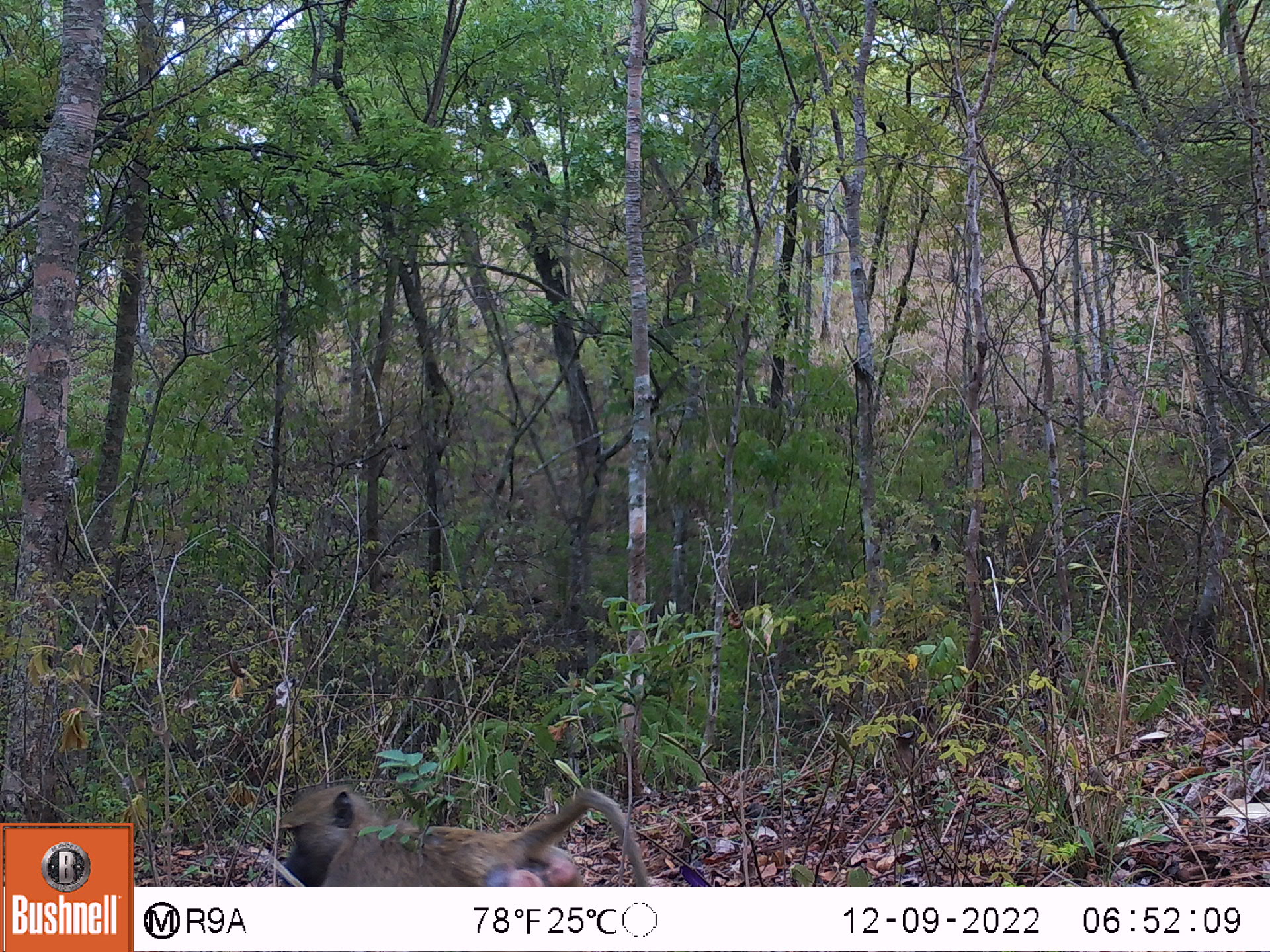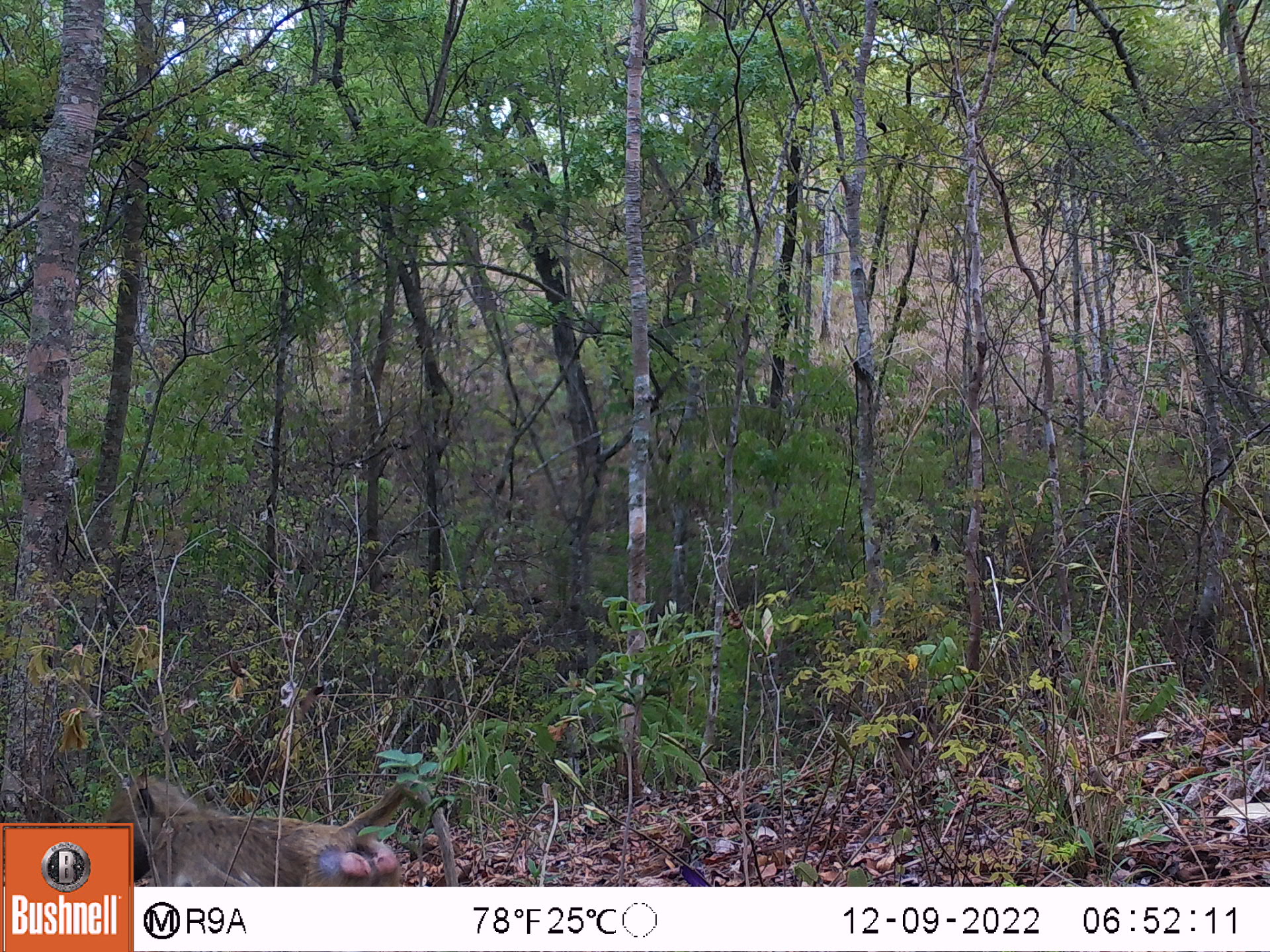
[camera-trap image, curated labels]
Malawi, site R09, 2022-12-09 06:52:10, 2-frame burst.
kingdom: Animalia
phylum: Chordata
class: Mammalia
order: Primates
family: Cercopithecidae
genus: Papio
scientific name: Papio cynocephalus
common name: yellow baboon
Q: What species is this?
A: Yellow baboon (Papio cynocephalus).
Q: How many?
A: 1.